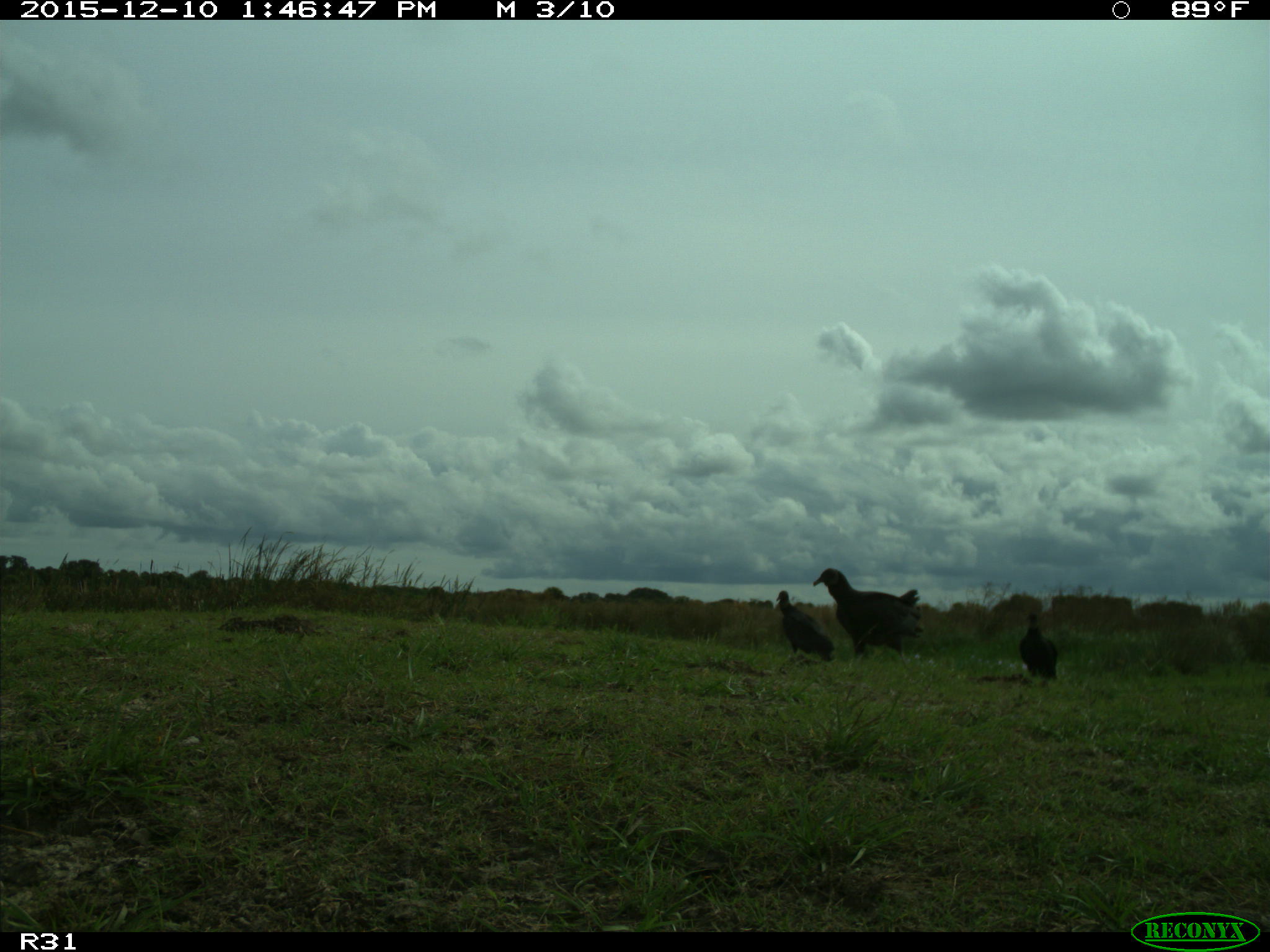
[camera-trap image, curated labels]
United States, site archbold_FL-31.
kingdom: Animalia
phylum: Chordata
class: Aves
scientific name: Aves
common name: birds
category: unidentified bird